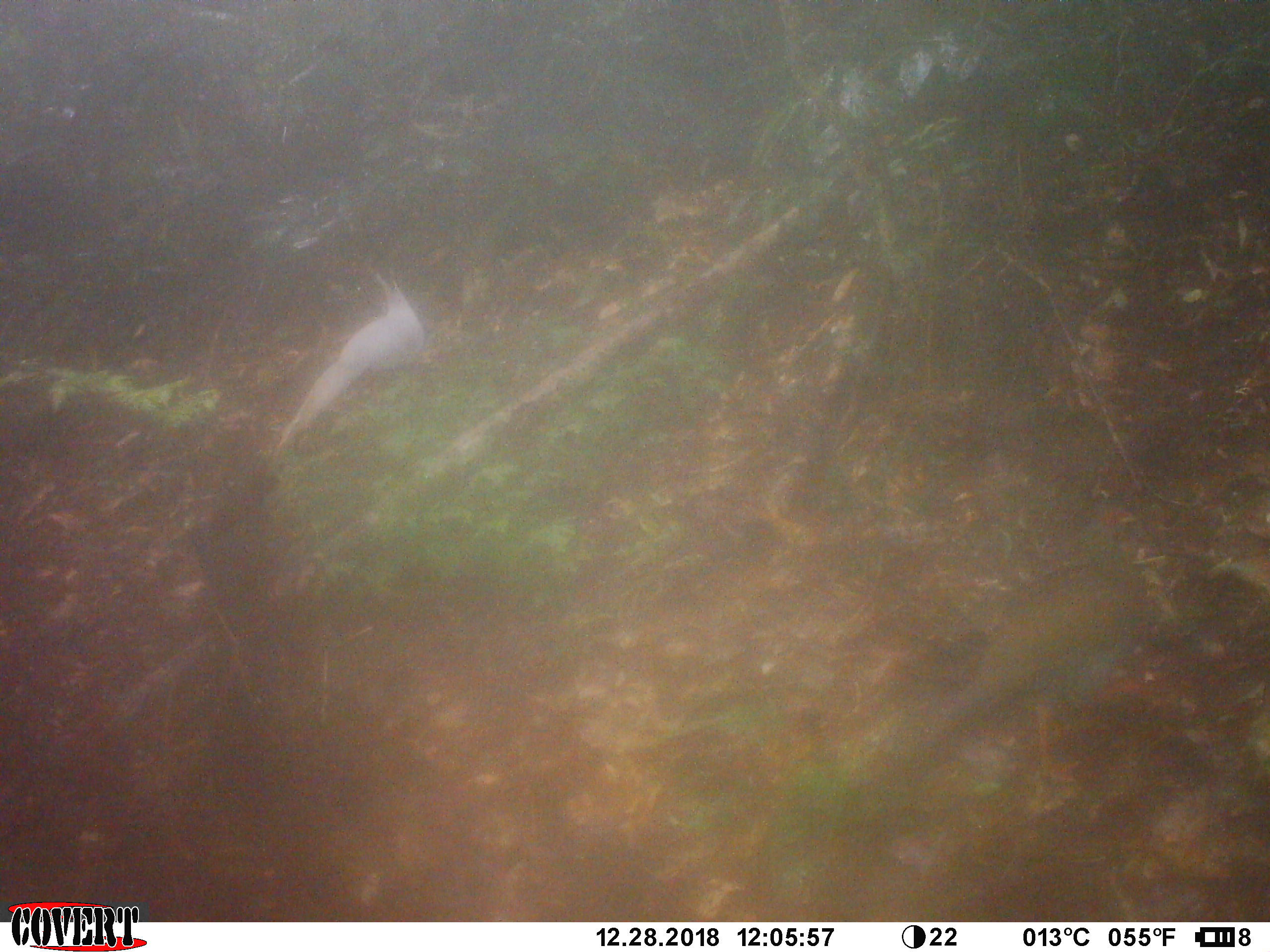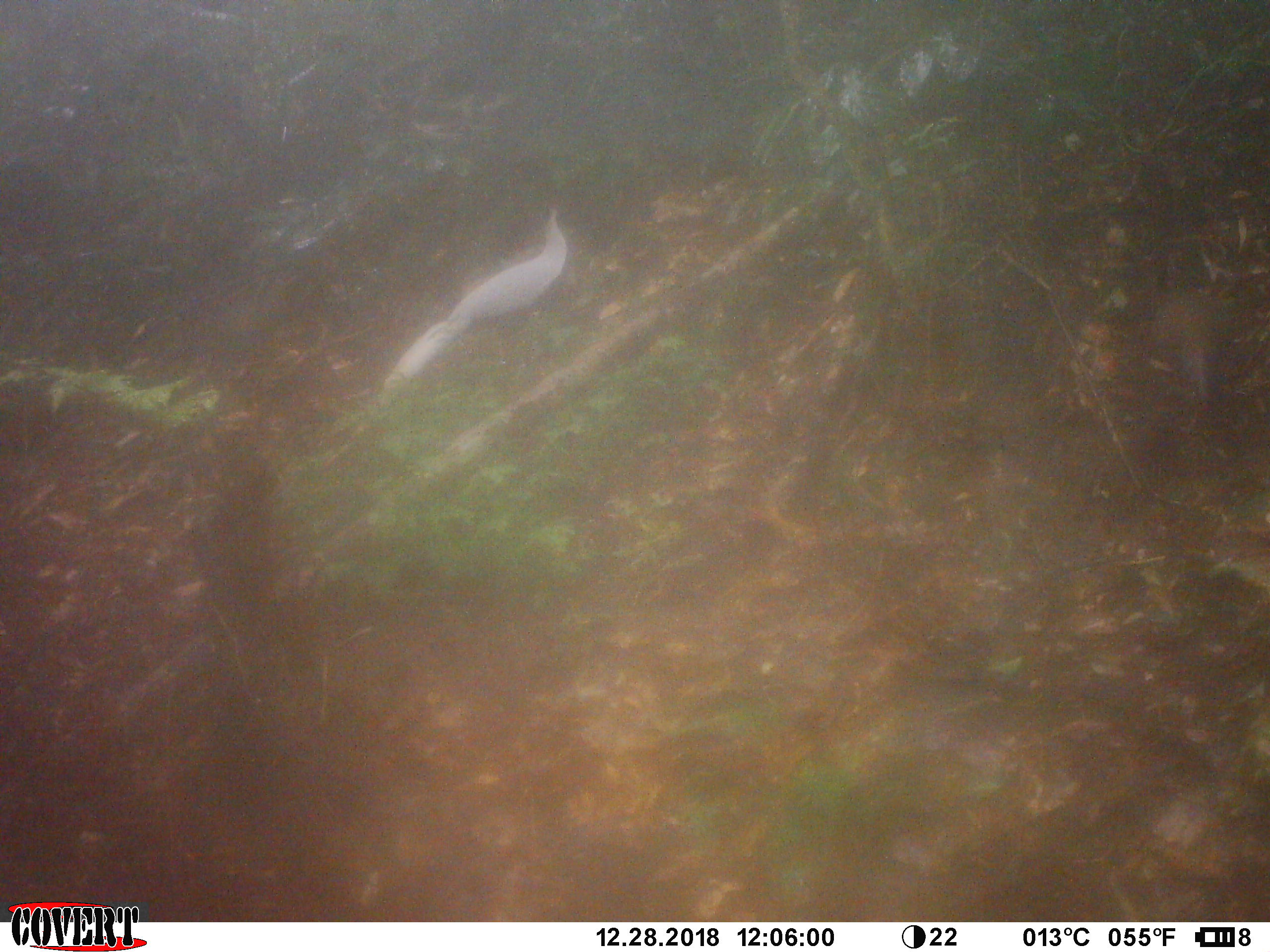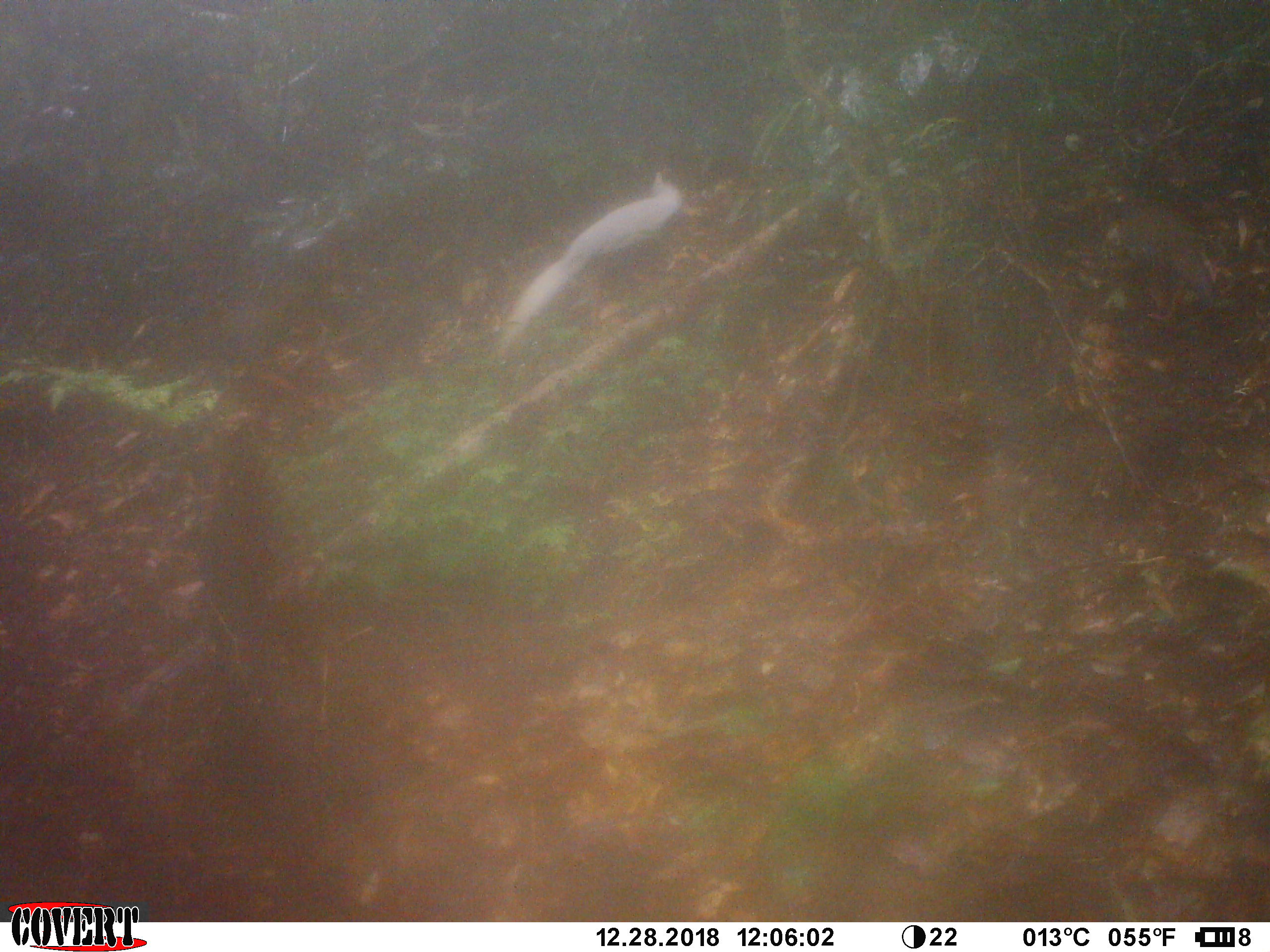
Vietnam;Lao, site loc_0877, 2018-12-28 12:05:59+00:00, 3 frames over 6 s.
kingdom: Animalia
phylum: Chordata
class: Aves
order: Galliformes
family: Phasianidae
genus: Lophura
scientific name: Lophura nycthemera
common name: silver pheasant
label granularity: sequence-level